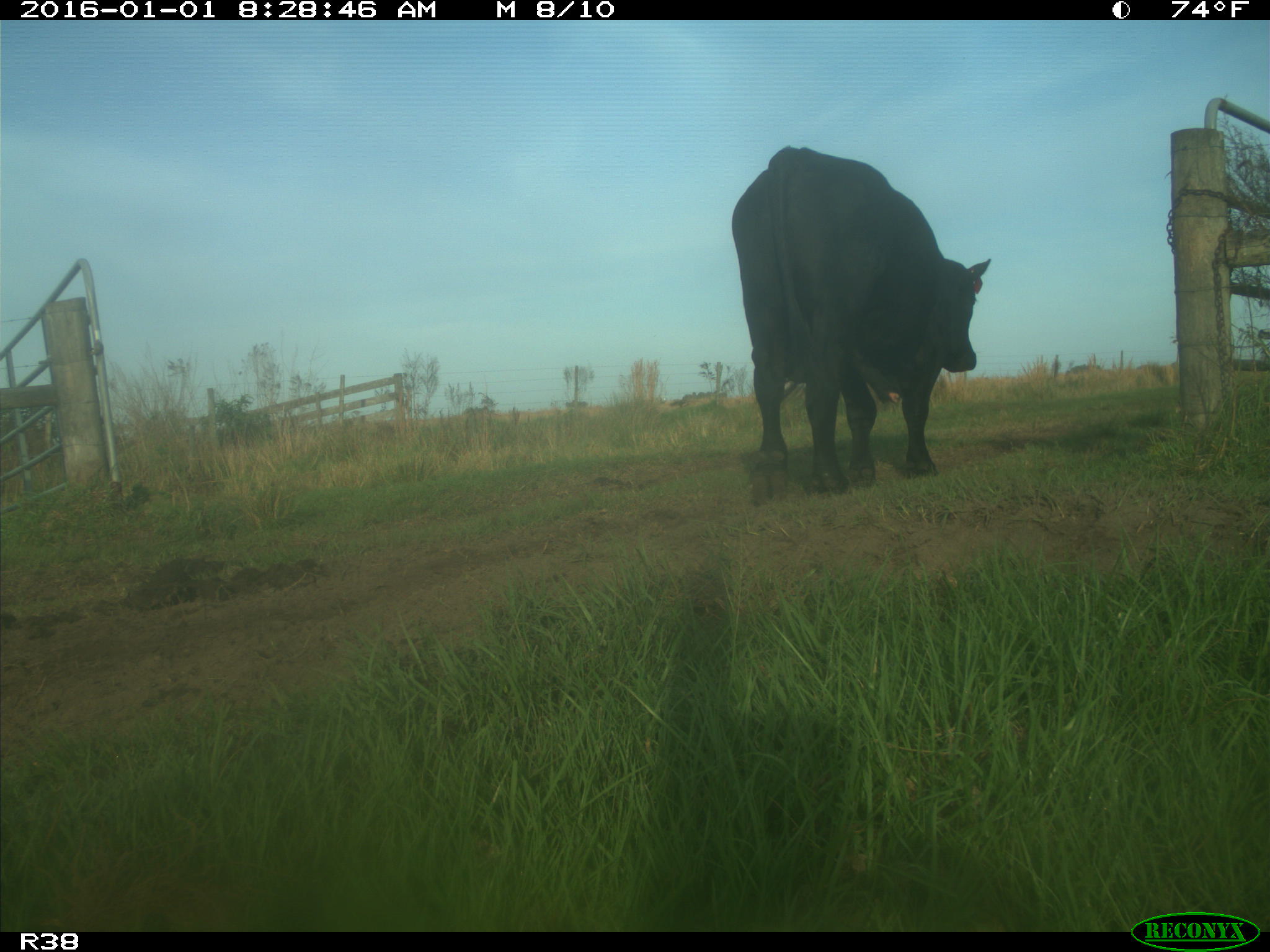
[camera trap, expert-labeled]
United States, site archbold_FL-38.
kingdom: Animalia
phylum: Chordata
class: Mammalia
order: Artiodactyla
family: Bovidae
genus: Bos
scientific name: Bos taurus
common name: domestic cow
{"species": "Bos taurus (domestic cow)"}